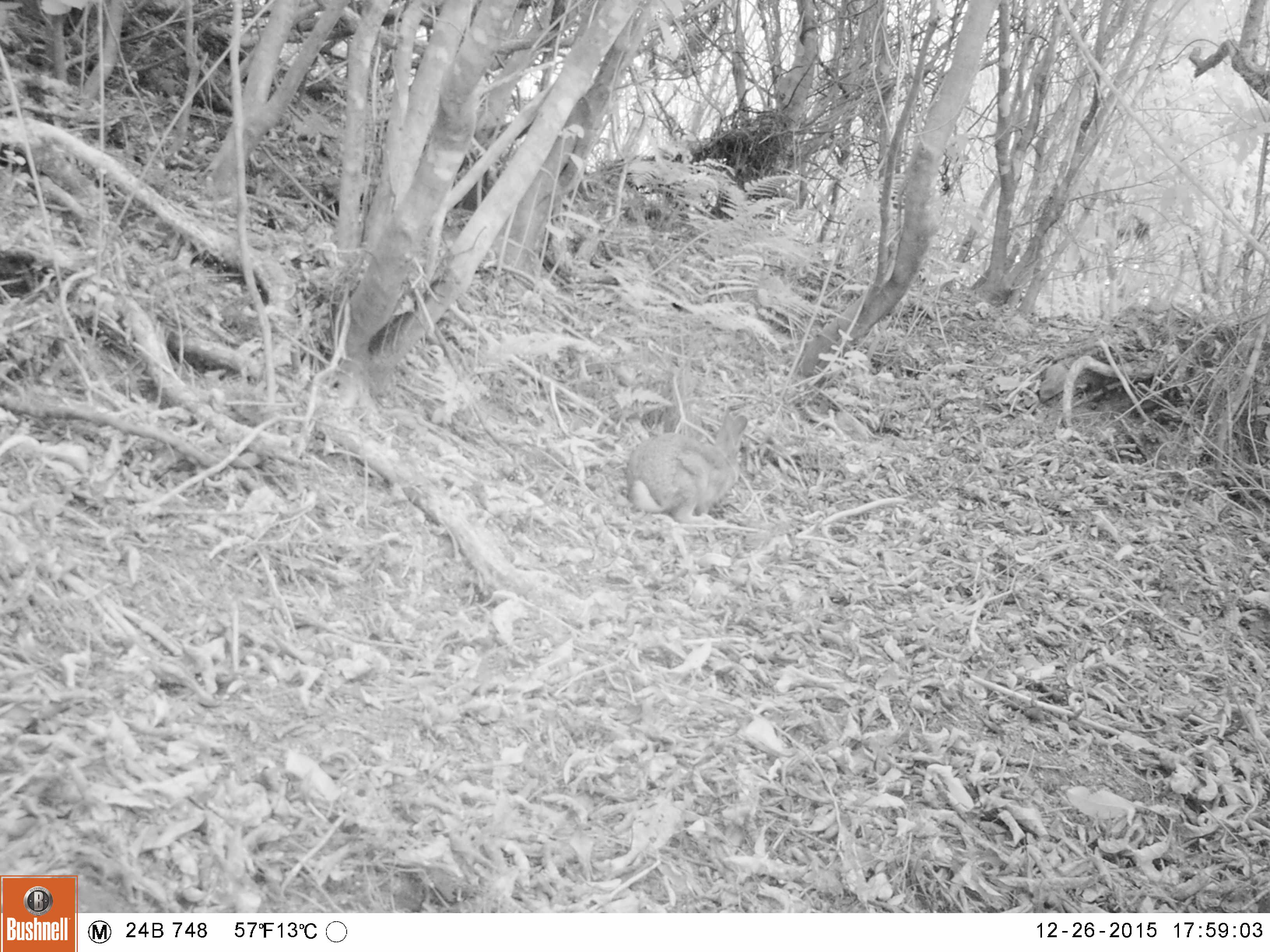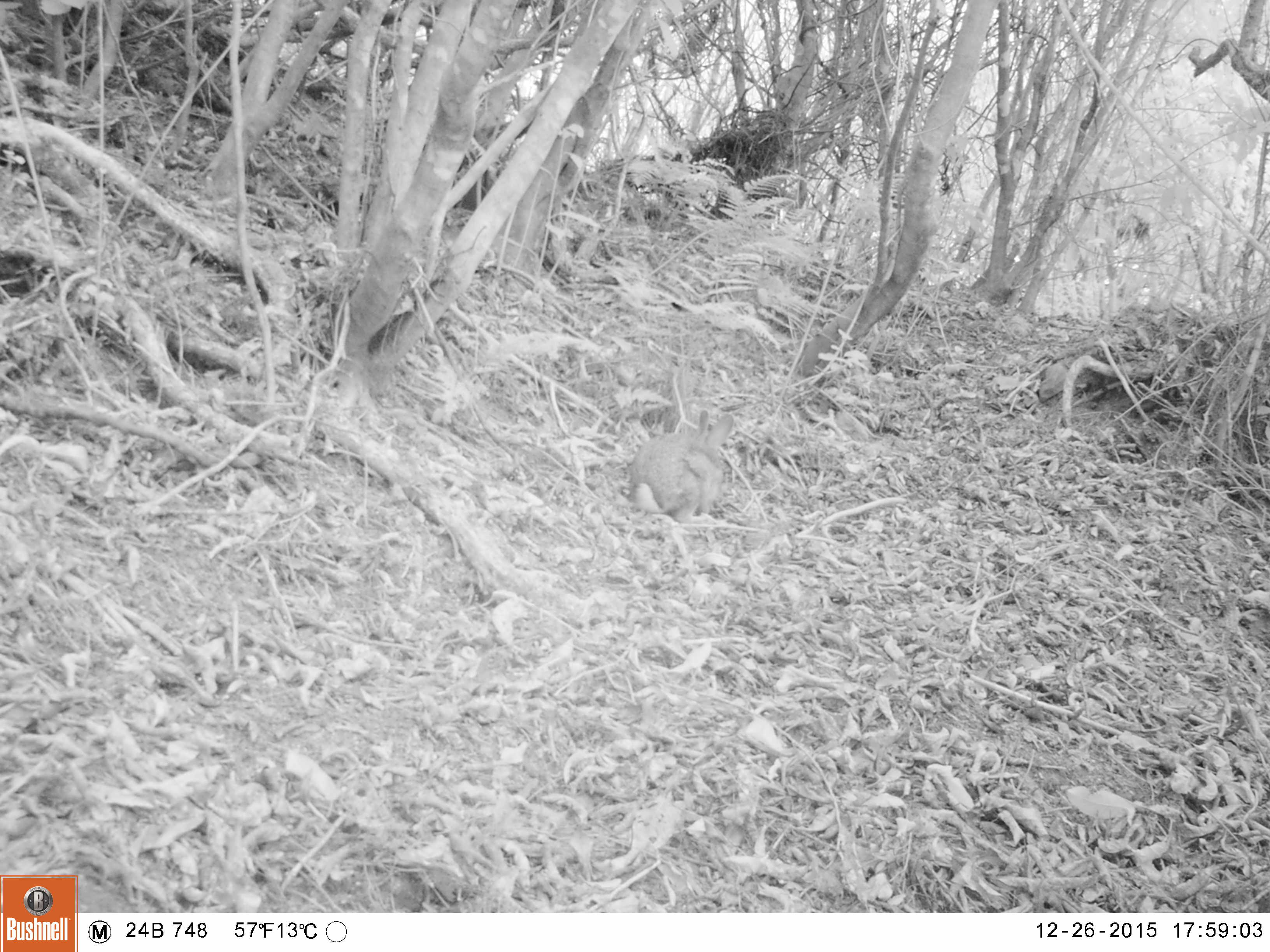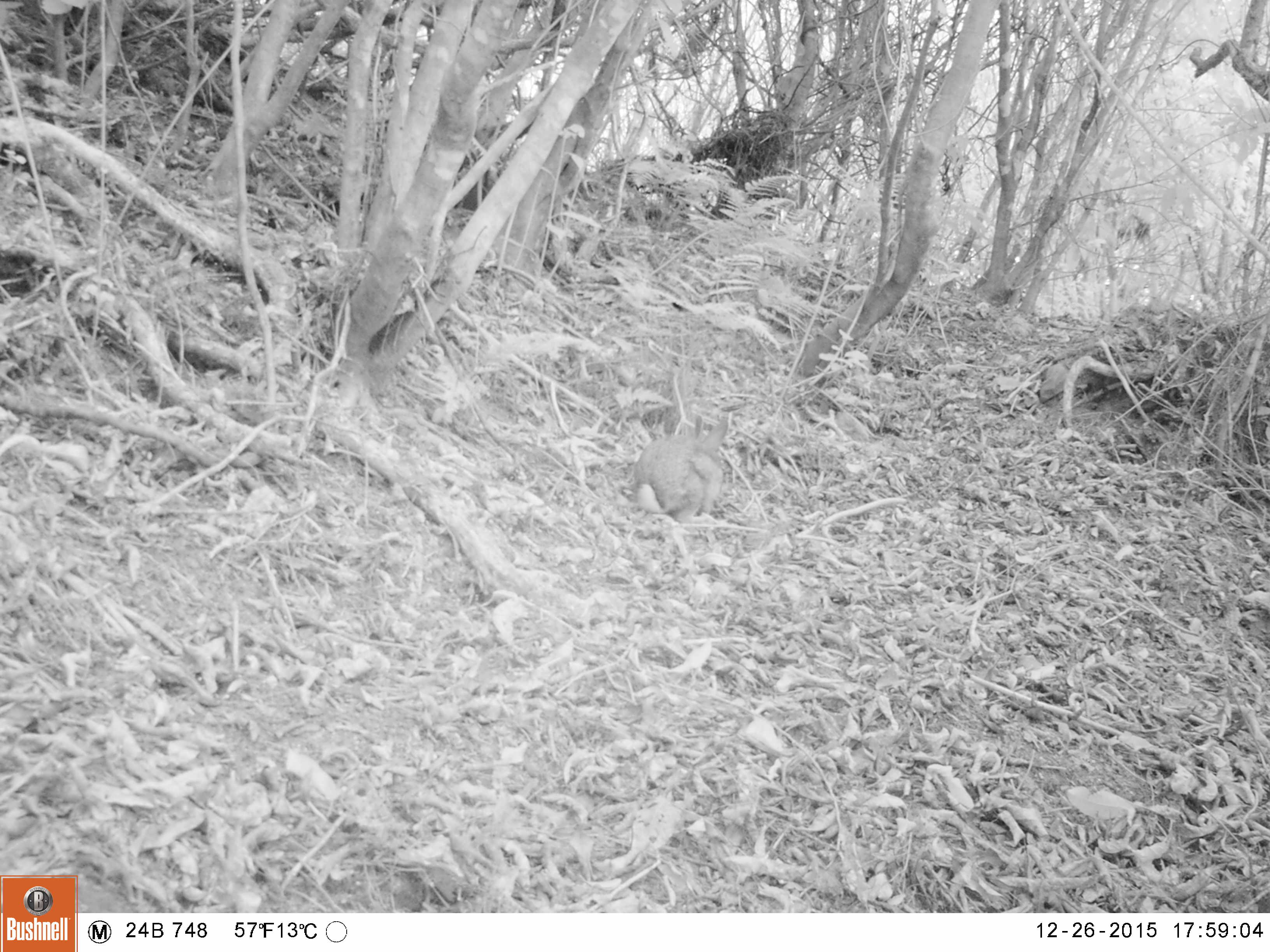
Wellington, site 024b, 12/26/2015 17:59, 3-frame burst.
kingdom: Animalia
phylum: Chordata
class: Mammalia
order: Lagomorpha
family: Leporidae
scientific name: Leporidae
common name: rabbit